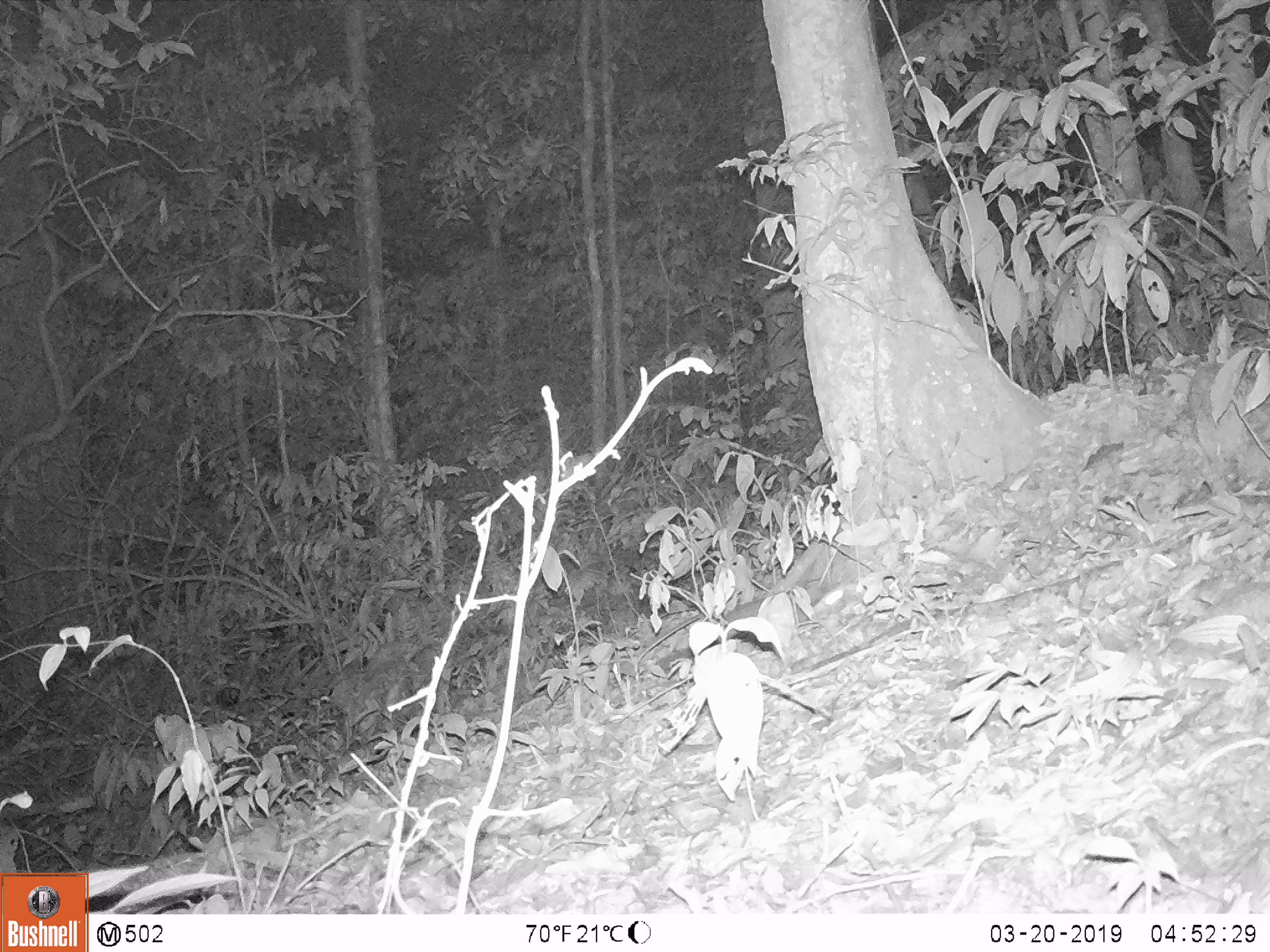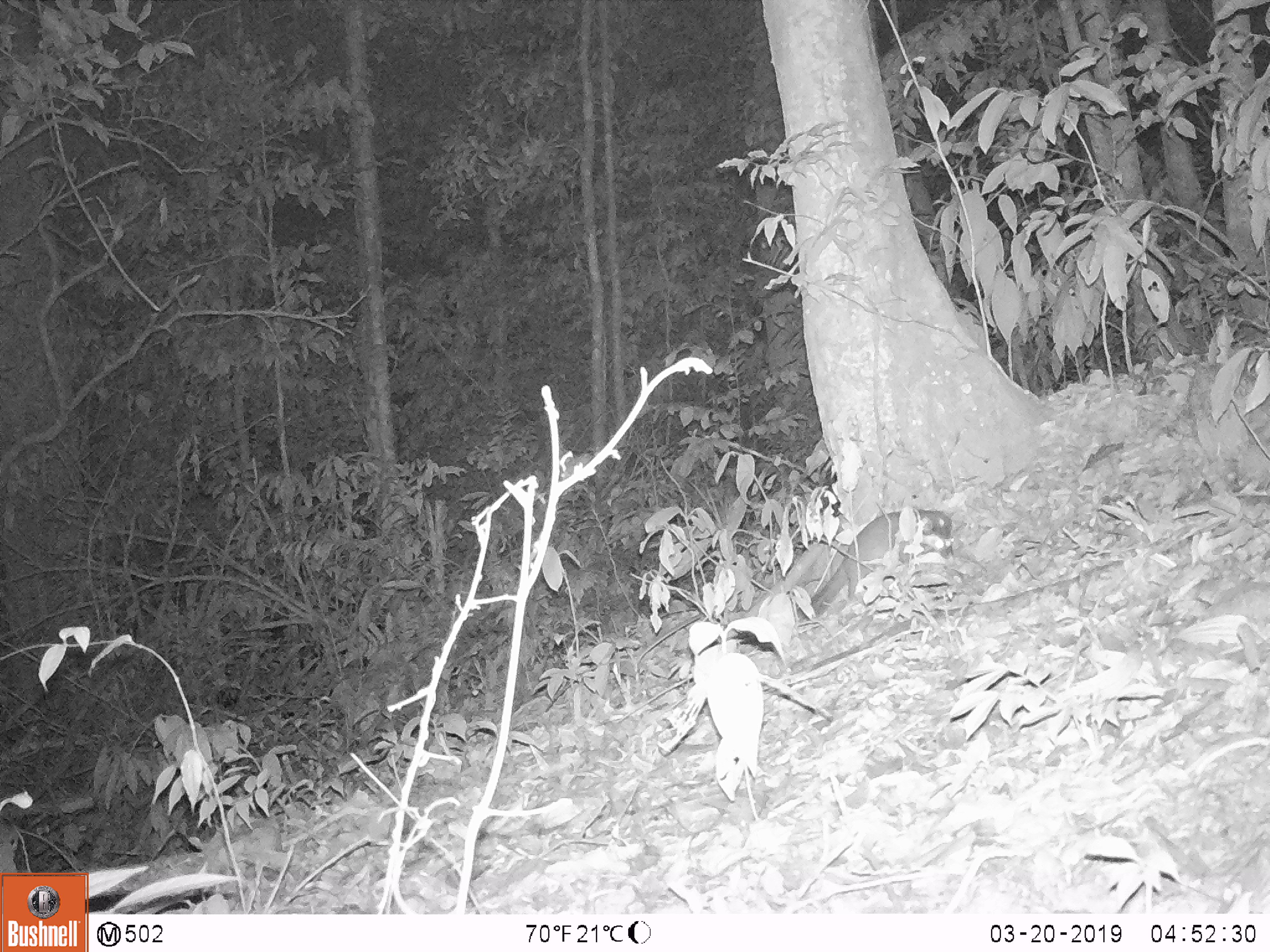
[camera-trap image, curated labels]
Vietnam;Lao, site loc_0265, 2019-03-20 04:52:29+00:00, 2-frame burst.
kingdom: Animalia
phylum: Chordata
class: Mammalia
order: Carnivora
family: Mustelidae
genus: Melogale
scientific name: Melogale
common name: ferret badger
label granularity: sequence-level